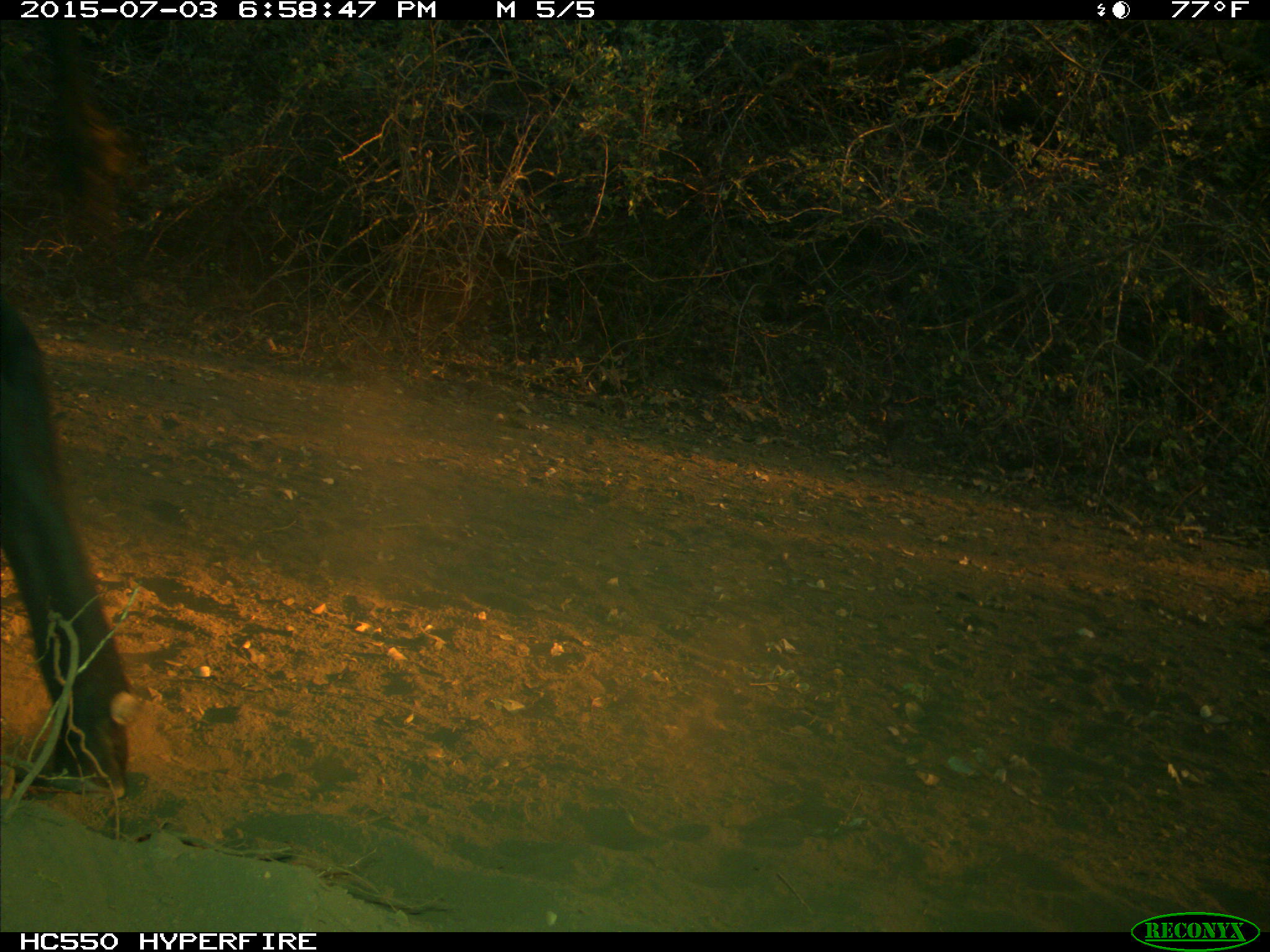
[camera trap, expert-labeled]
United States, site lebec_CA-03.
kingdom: Animalia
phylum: Chordata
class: Mammalia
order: Artiodactyla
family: Bovidae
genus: Bos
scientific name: Bos taurus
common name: domestic cow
Bos taurus (domestic cow).